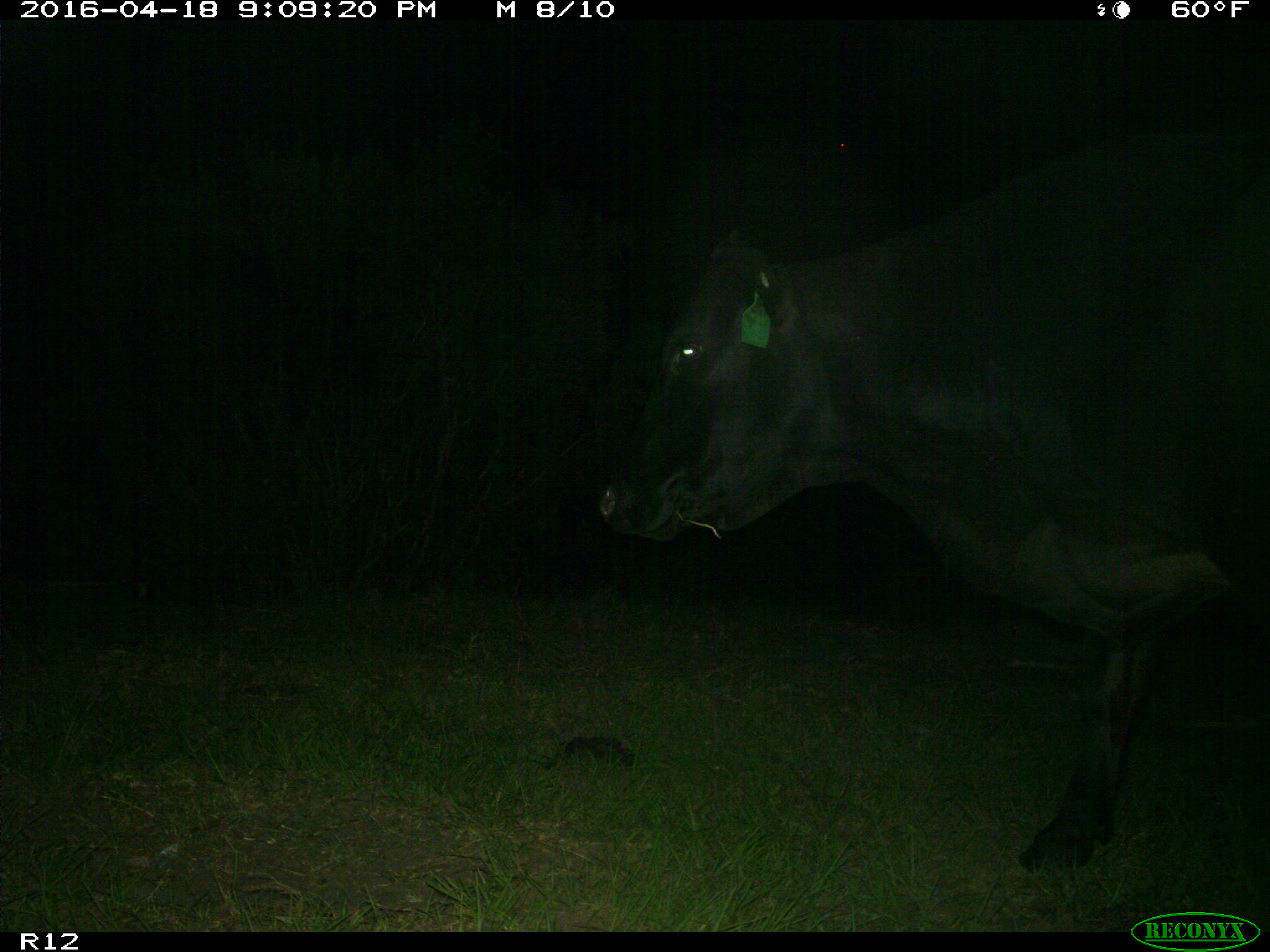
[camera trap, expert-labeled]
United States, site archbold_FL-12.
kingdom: Animalia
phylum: Chordata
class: Mammalia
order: Artiodactyla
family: Bovidae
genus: Bos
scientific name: Bos taurus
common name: domestic cow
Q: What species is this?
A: Bos taurus (domestic cow).